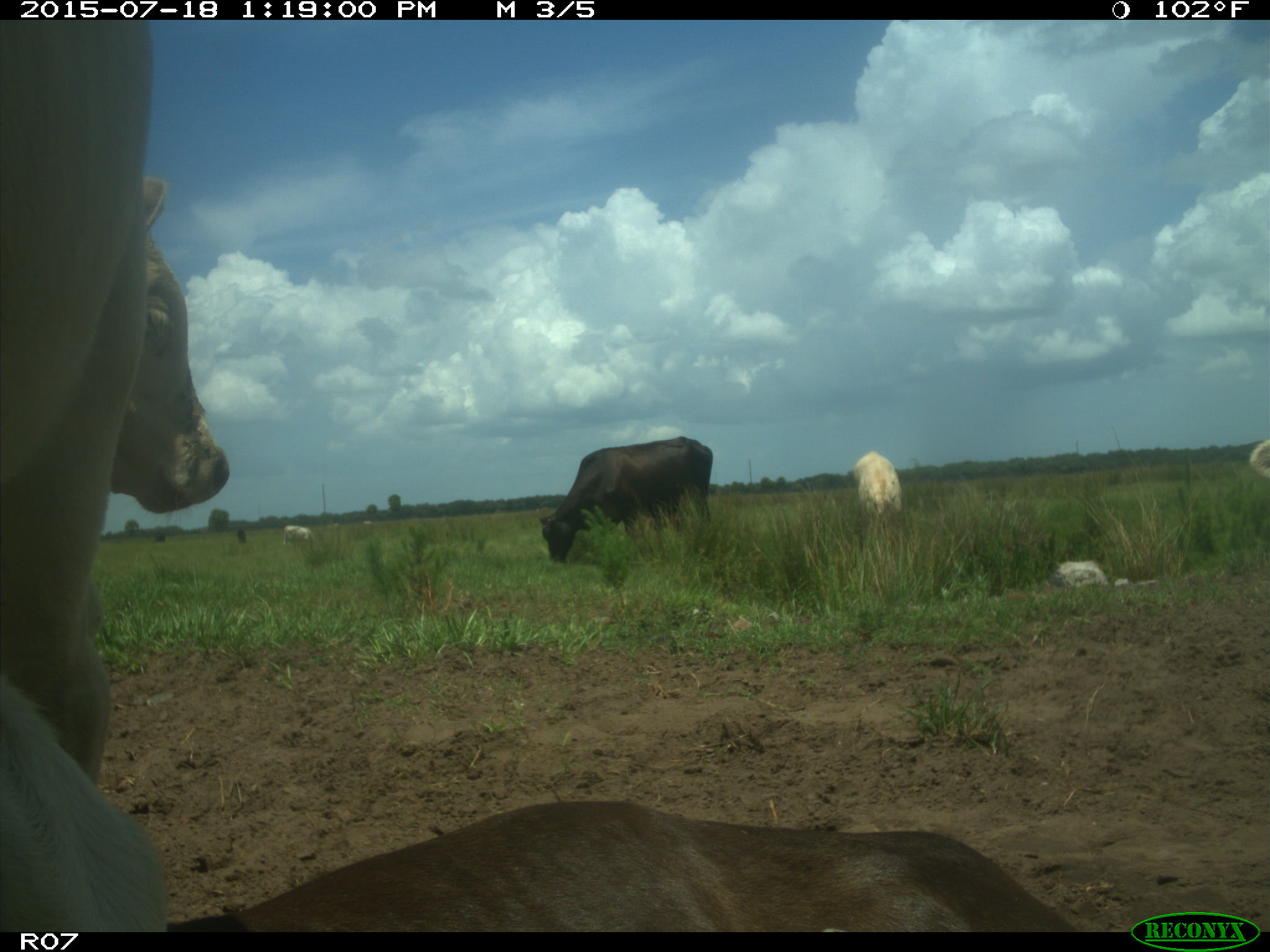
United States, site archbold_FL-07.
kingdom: Animalia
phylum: Chordata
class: Mammalia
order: Artiodactyla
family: Bovidae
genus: Bos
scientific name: Bos taurus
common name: domestic cow